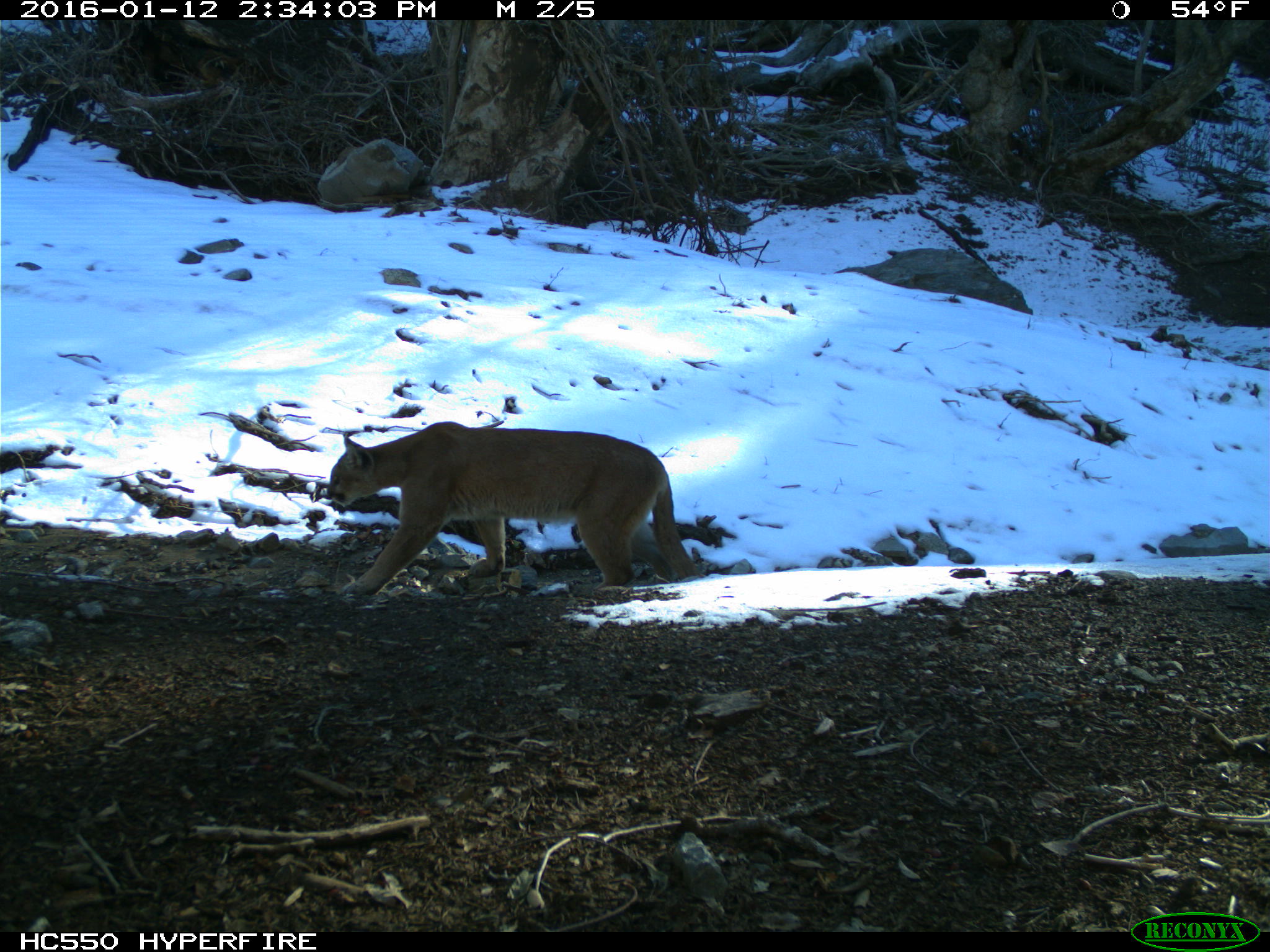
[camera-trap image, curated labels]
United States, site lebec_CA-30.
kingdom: Animalia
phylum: Chordata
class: Mammalia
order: Carnivora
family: Felidae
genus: Puma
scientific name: Puma concolor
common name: mountain lion